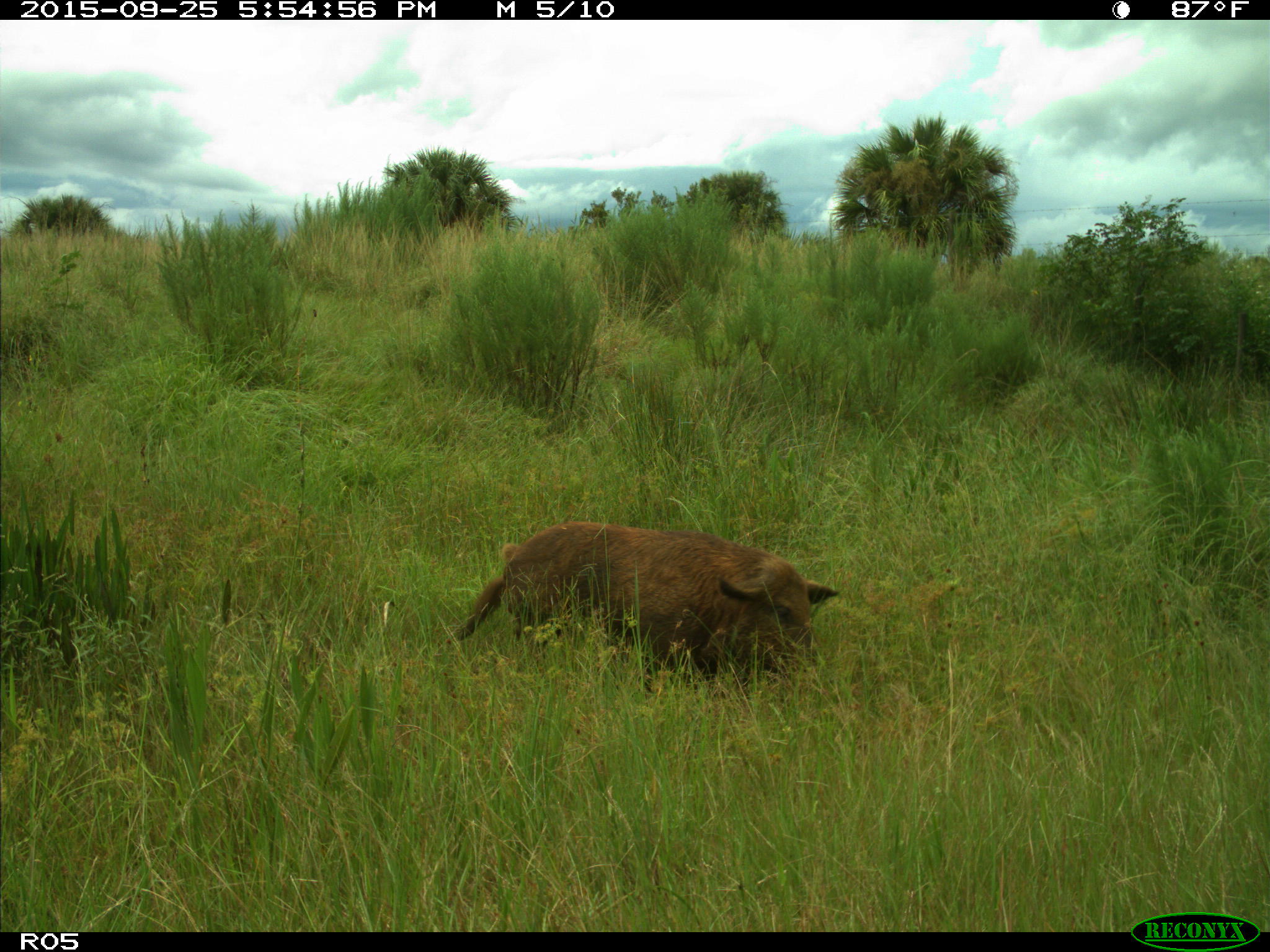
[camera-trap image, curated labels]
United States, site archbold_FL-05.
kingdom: Animalia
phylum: Chordata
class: Mammalia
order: Artiodactyla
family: Suidae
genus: Sus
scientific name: Sus scrofa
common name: wild boar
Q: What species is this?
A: Sus scrofa (wild boar).